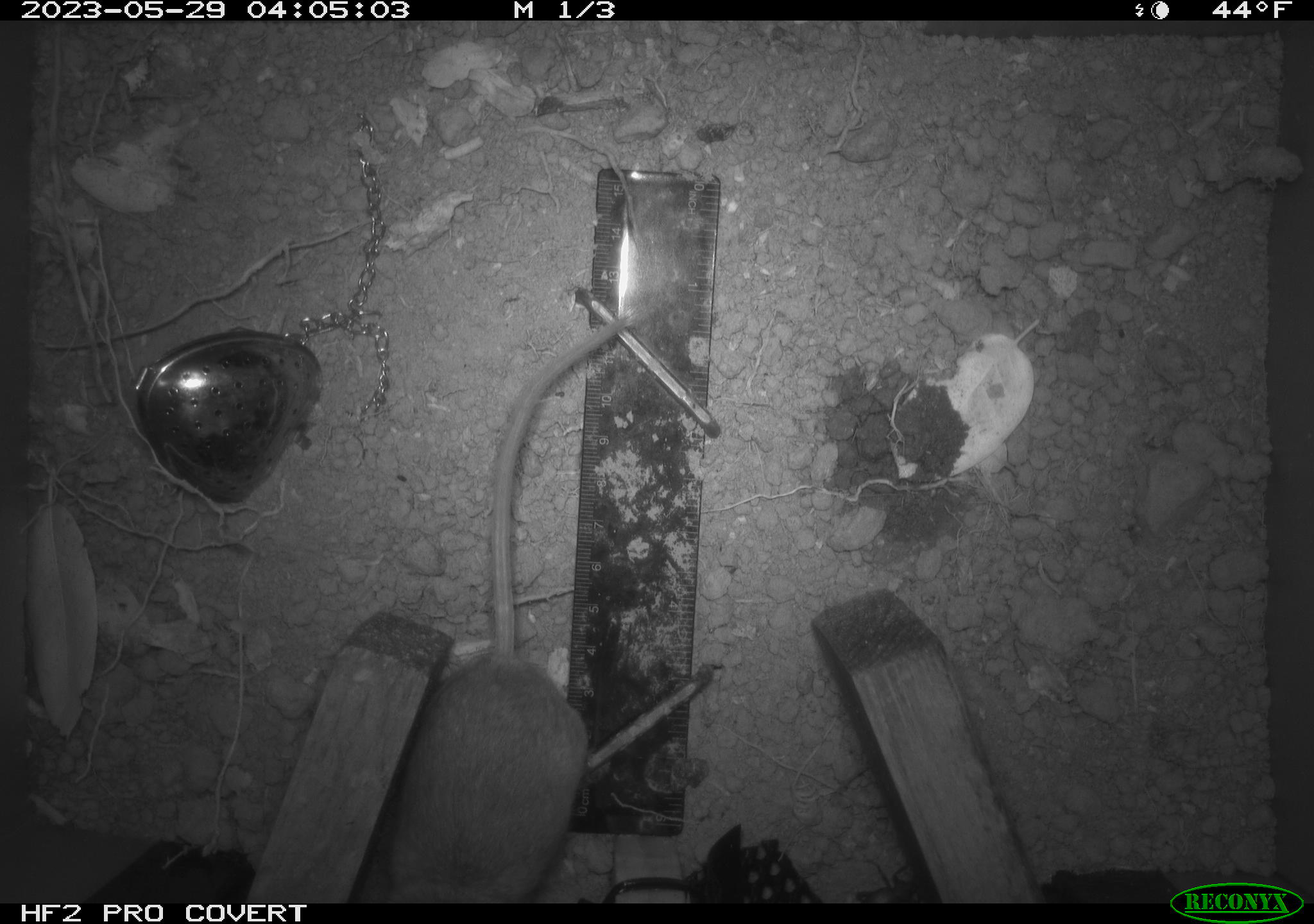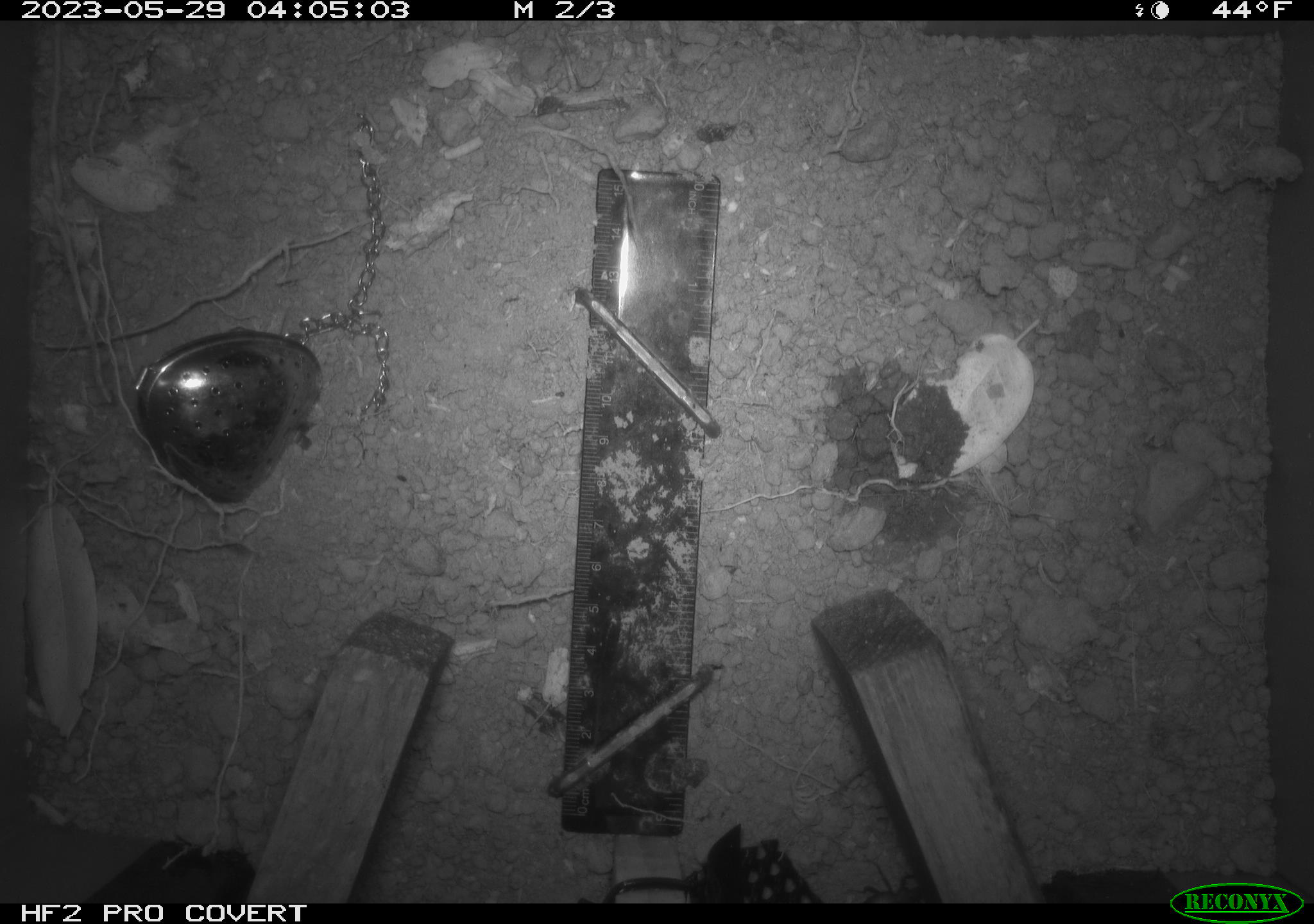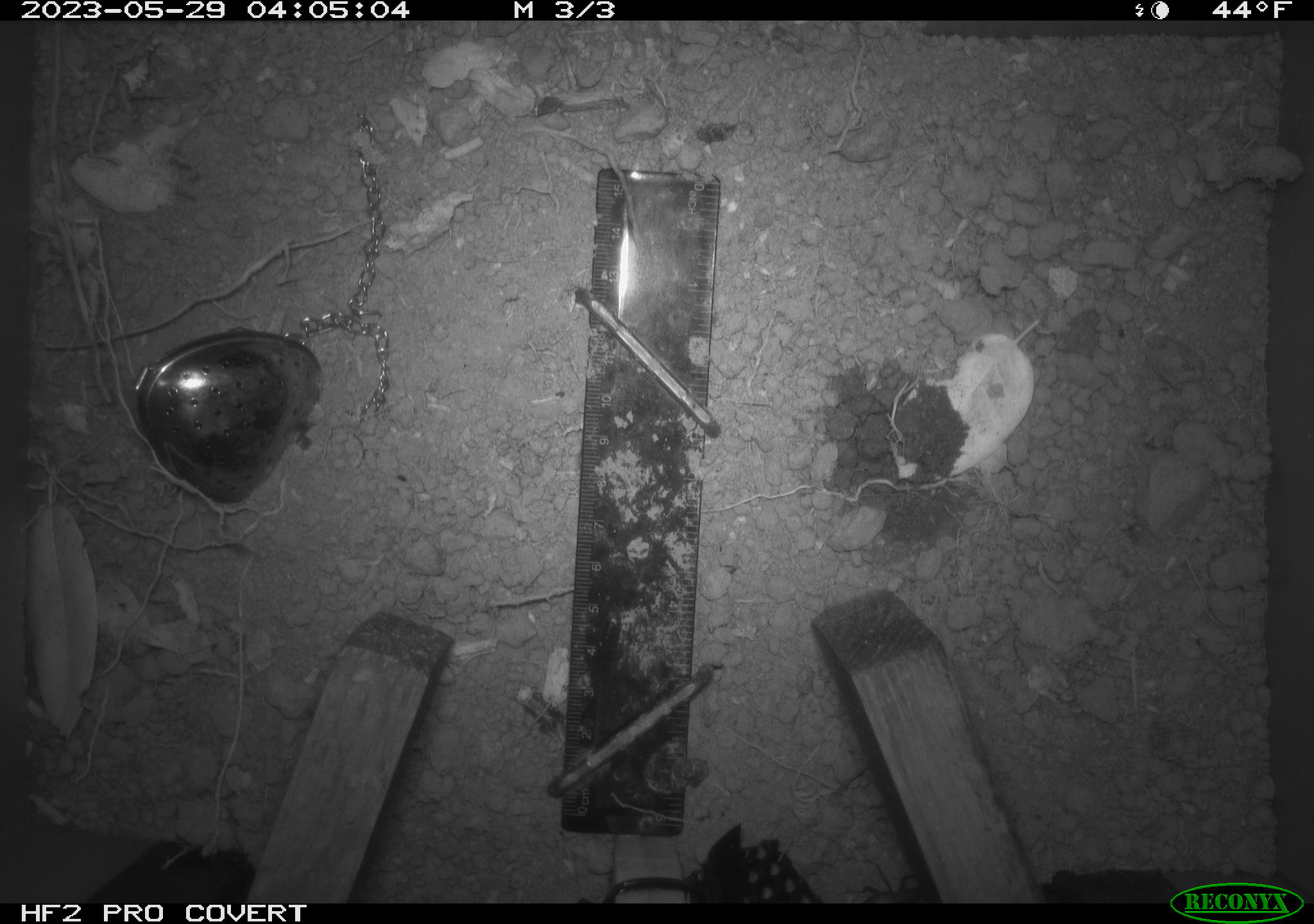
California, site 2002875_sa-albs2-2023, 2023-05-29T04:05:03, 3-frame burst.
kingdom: Animalia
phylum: Chordata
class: Mammalia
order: Rodentia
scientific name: Rodentia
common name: mouse species